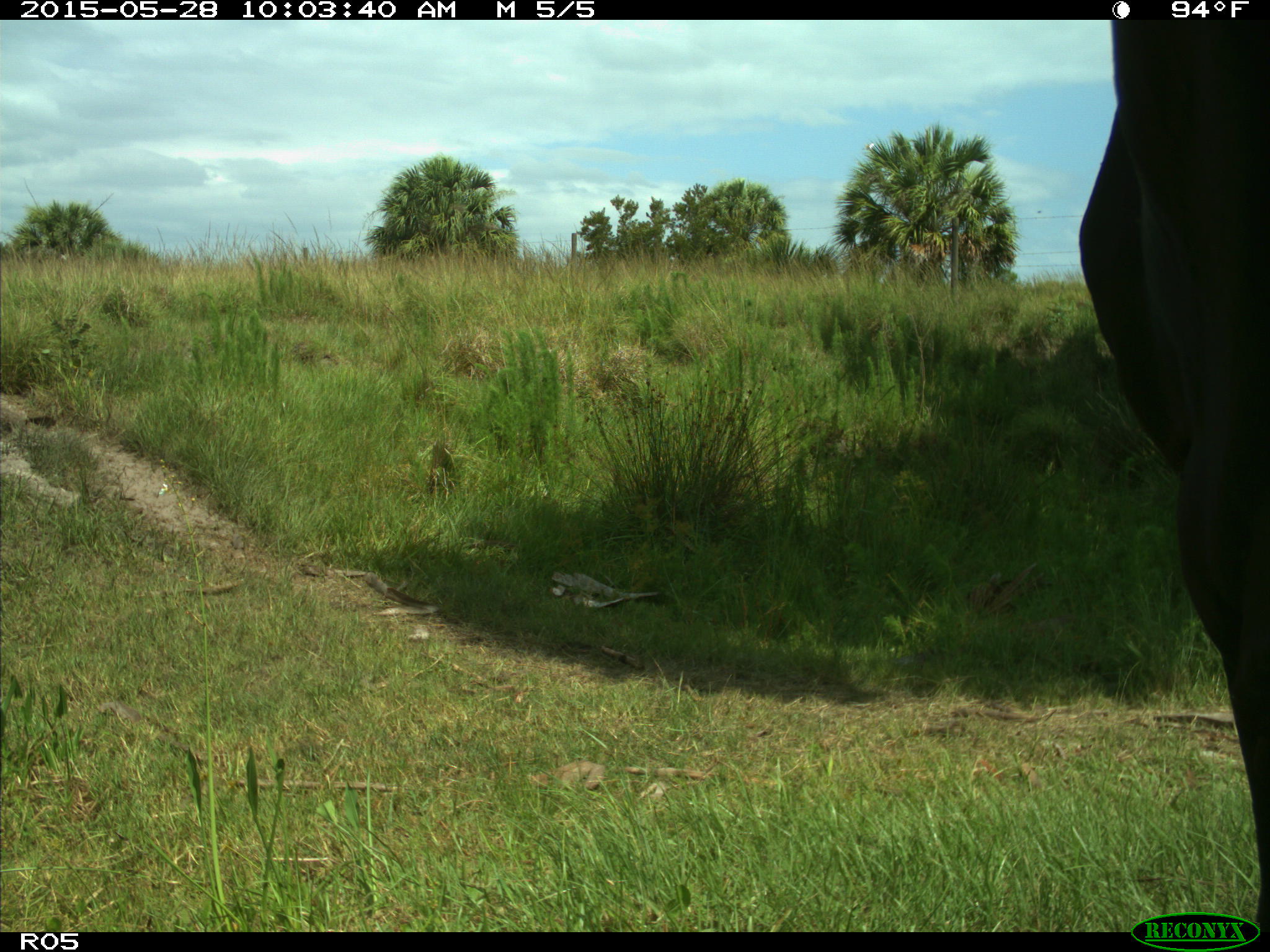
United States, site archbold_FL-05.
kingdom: Animalia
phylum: Chordata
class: Mammalia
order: Artiodactyla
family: Bovidae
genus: Bos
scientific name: Bos taurus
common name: domestic cow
Bos taurus (domestic cow).